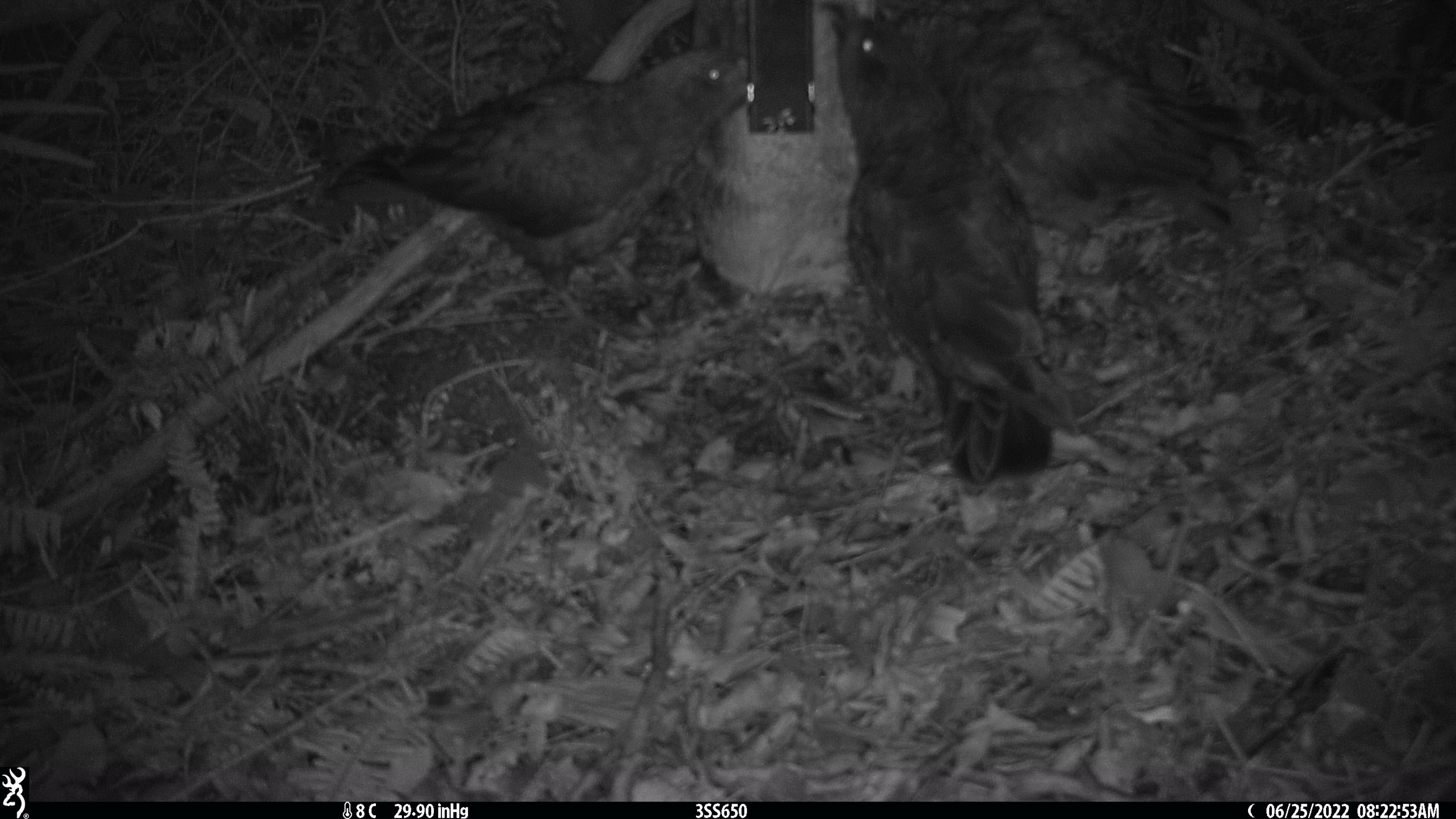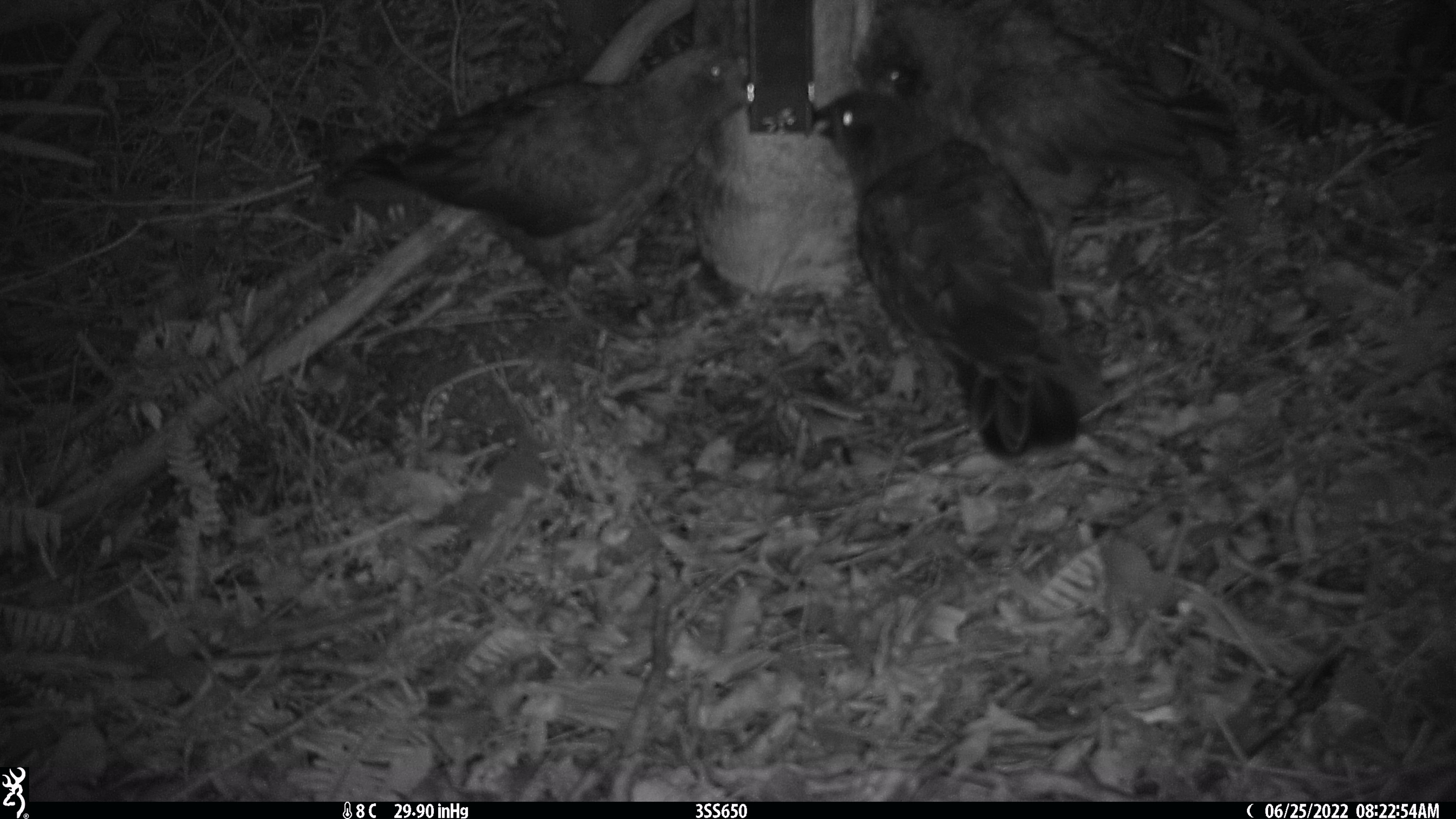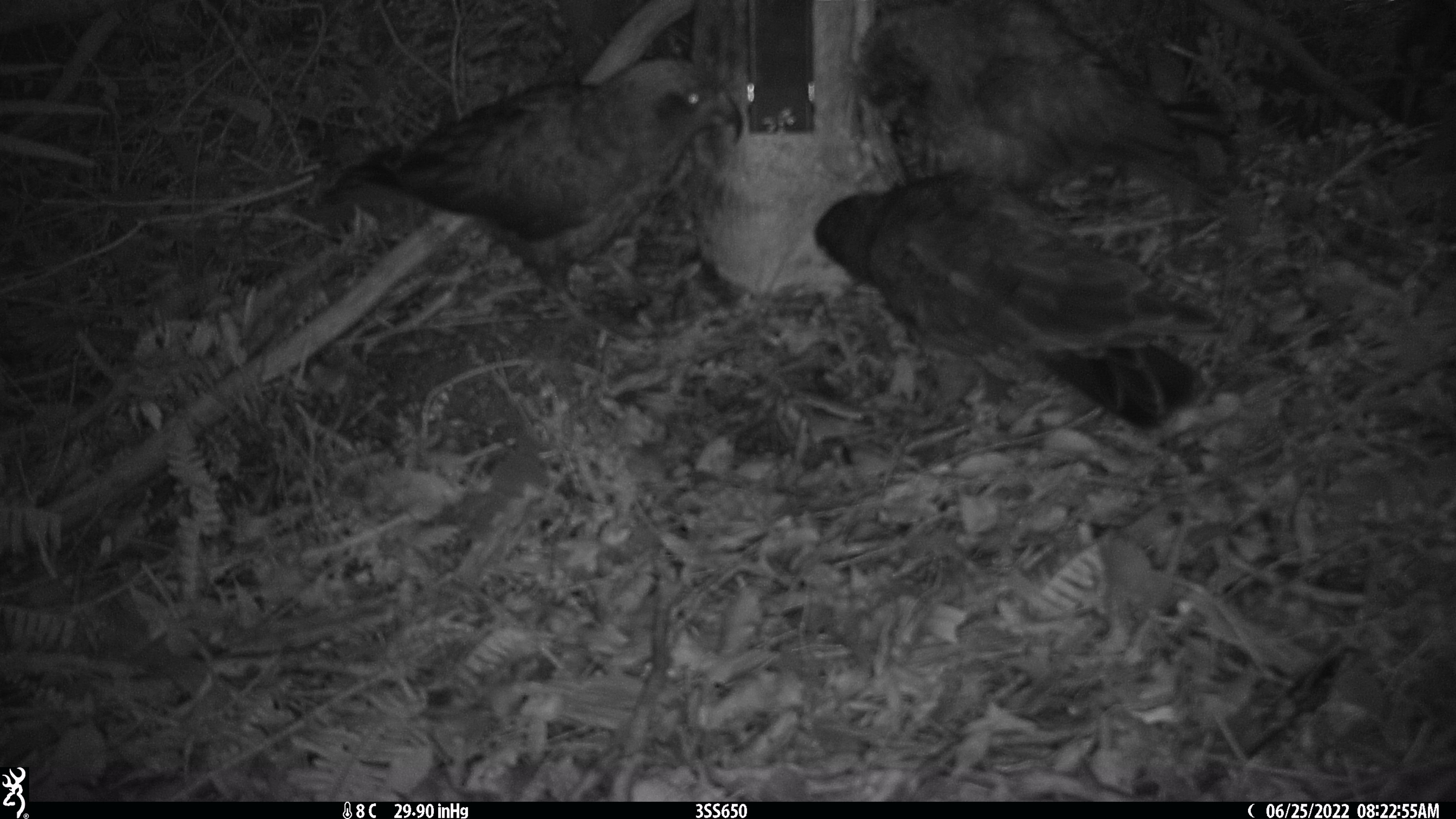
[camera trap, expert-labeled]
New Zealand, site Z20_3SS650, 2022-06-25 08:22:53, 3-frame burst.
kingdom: Animalia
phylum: Chordata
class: Aves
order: Psittaciformes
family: Strigopidae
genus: Nestor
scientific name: Nestor notabilis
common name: kea